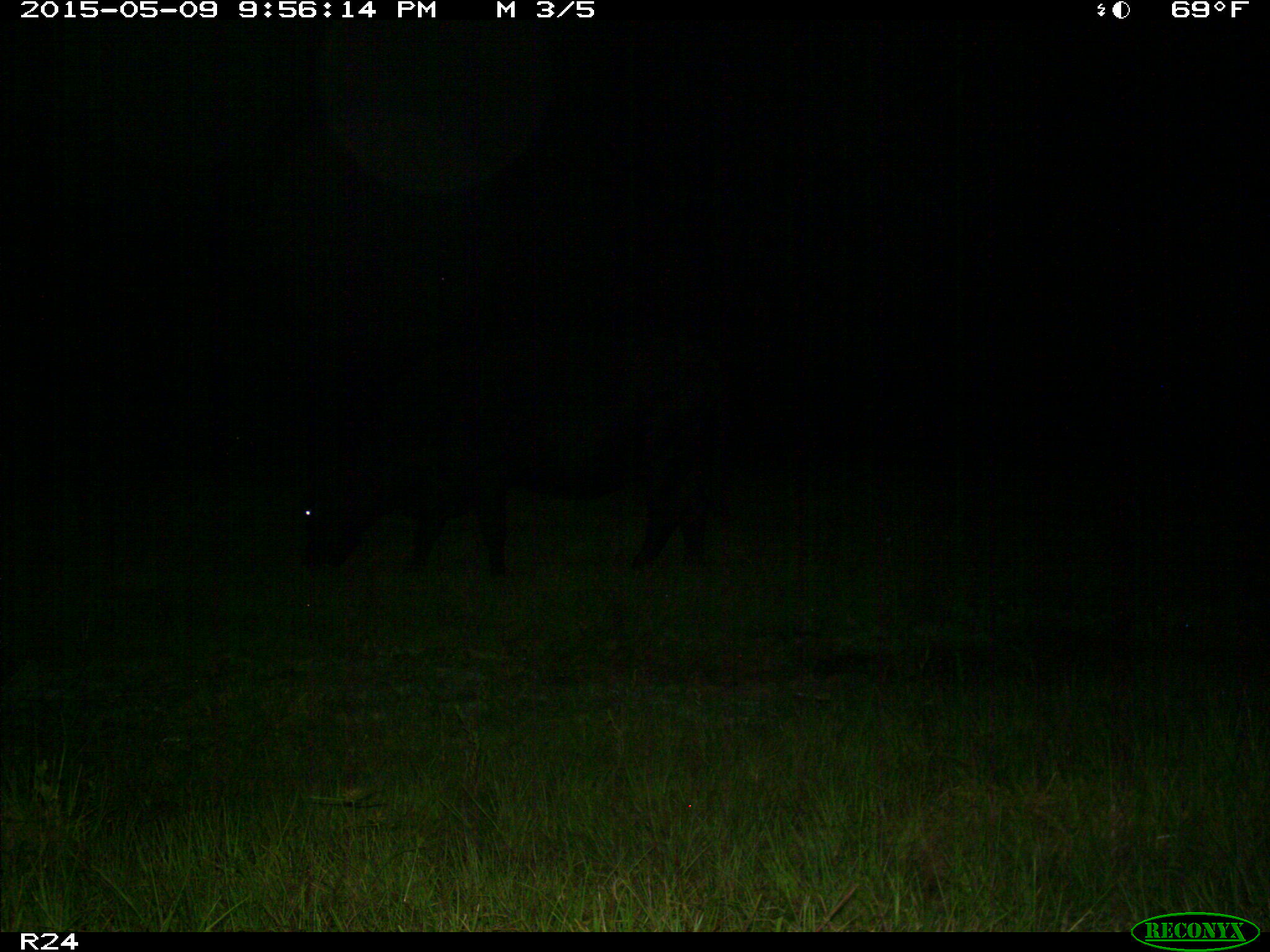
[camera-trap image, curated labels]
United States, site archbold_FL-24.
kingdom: Animalia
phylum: Chordata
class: Mammalia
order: Artiodactyla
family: Bovidae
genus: Bos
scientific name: Bos taurus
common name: domestic cow